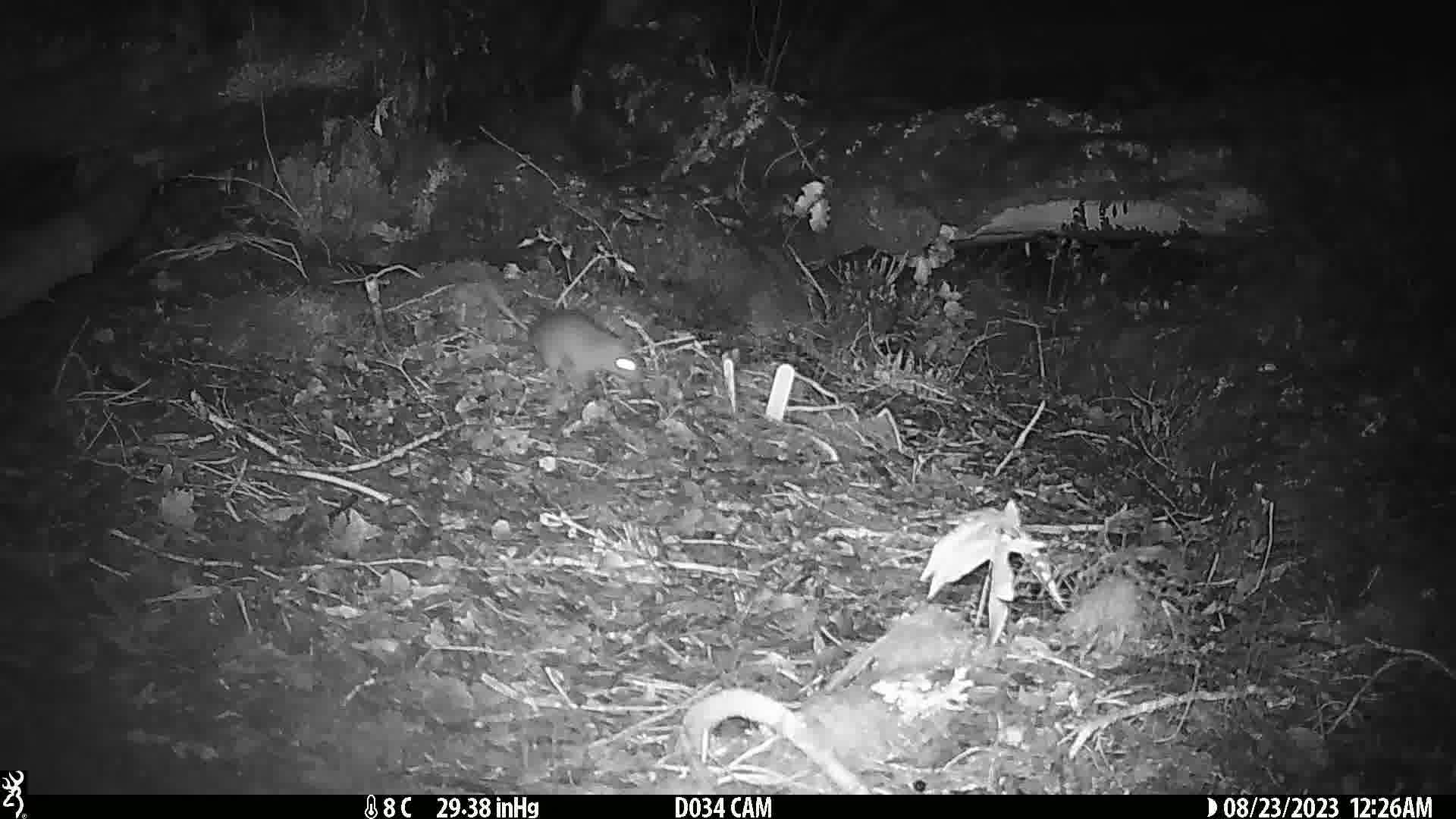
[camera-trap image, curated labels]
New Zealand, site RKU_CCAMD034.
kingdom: Animalia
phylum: Chordata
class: Mammalia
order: Rodentia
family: Muridae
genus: Rattus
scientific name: Rattus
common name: rat